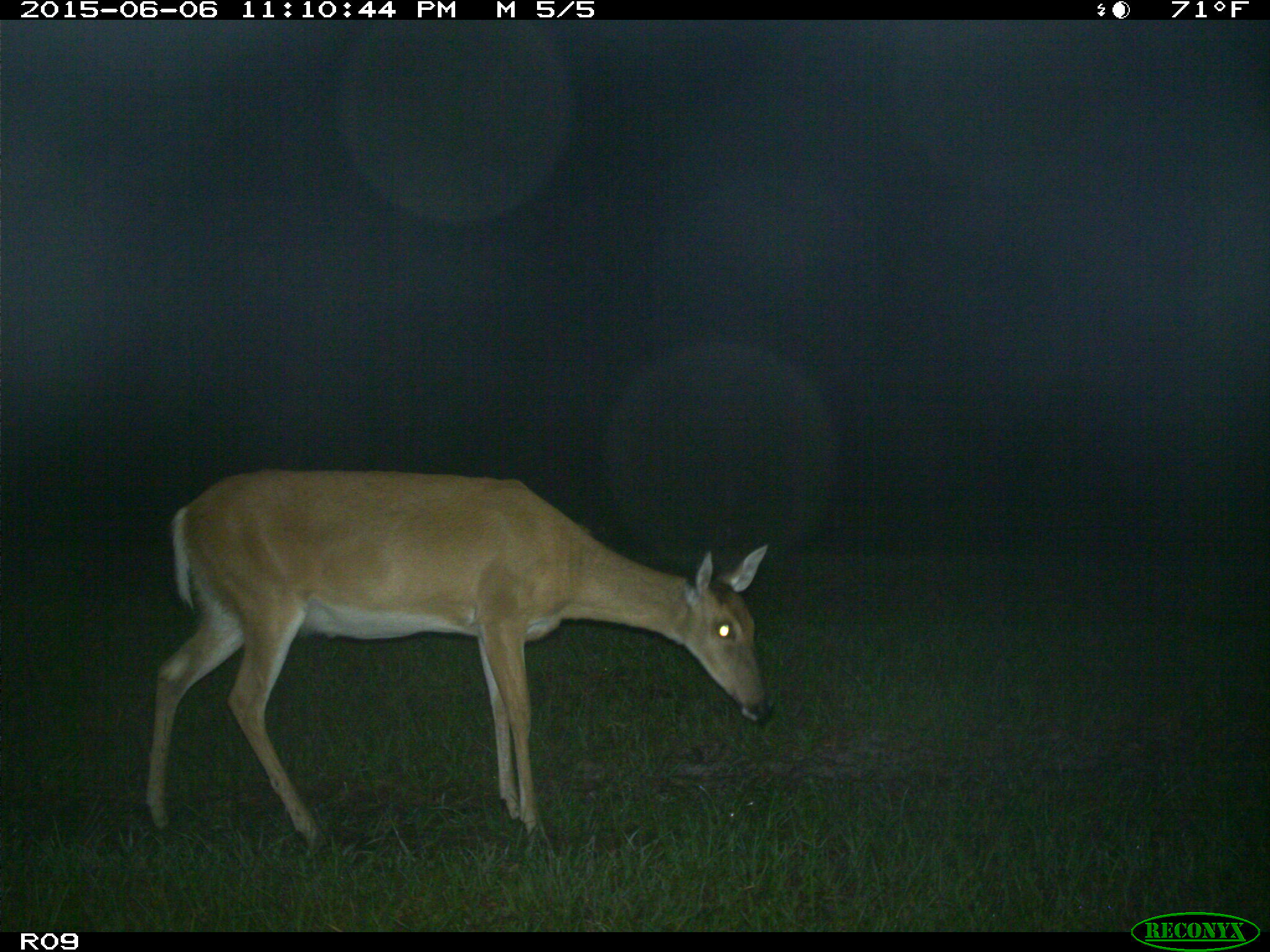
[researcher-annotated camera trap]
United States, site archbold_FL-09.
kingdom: Animalia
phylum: Chordata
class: Mammalia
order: Artiodactyla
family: Cervidae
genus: Odocoileus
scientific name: Odocoileus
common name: deer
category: unidentified deer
Unidentified deer (deer) (Odocoileus).